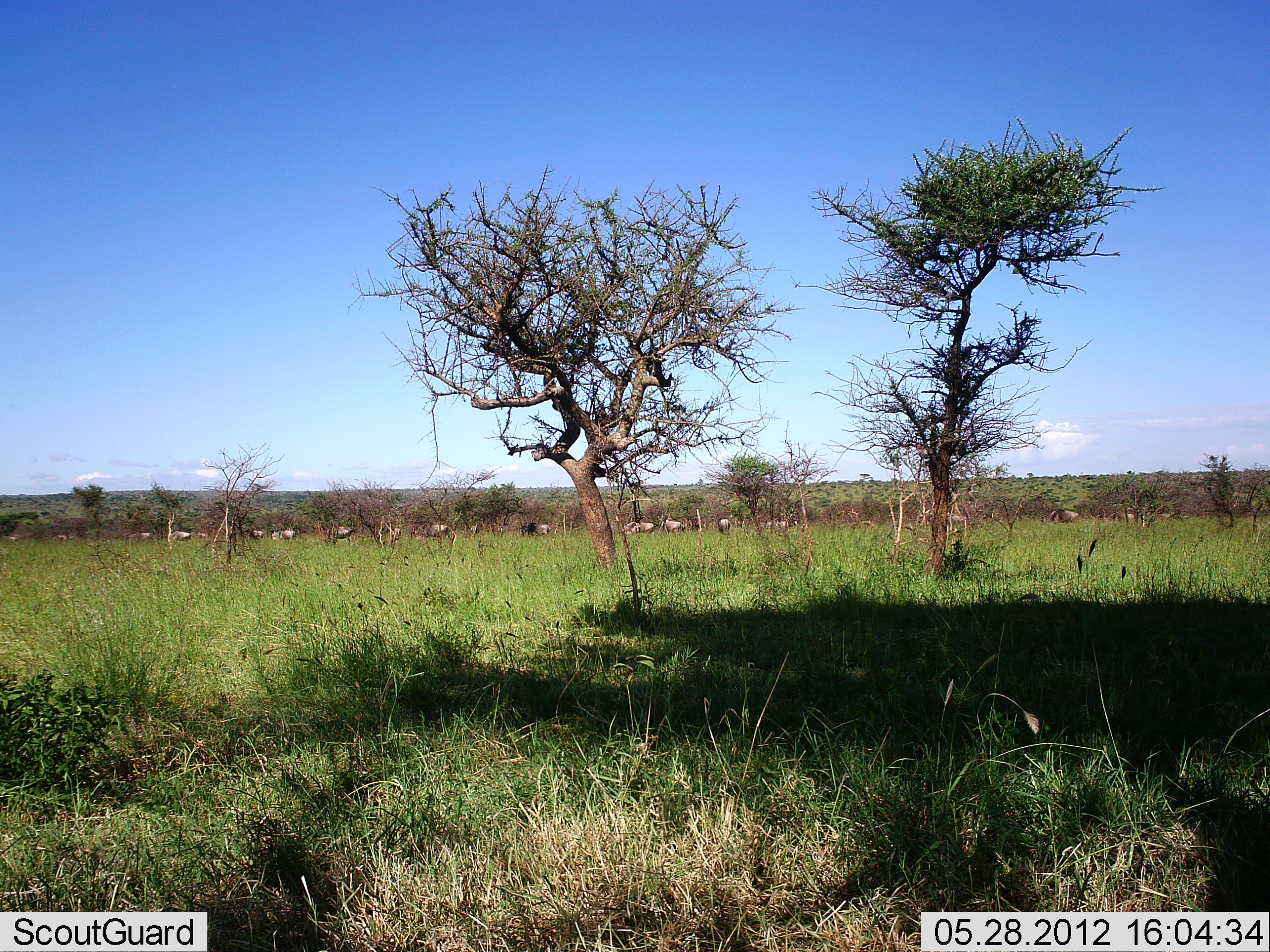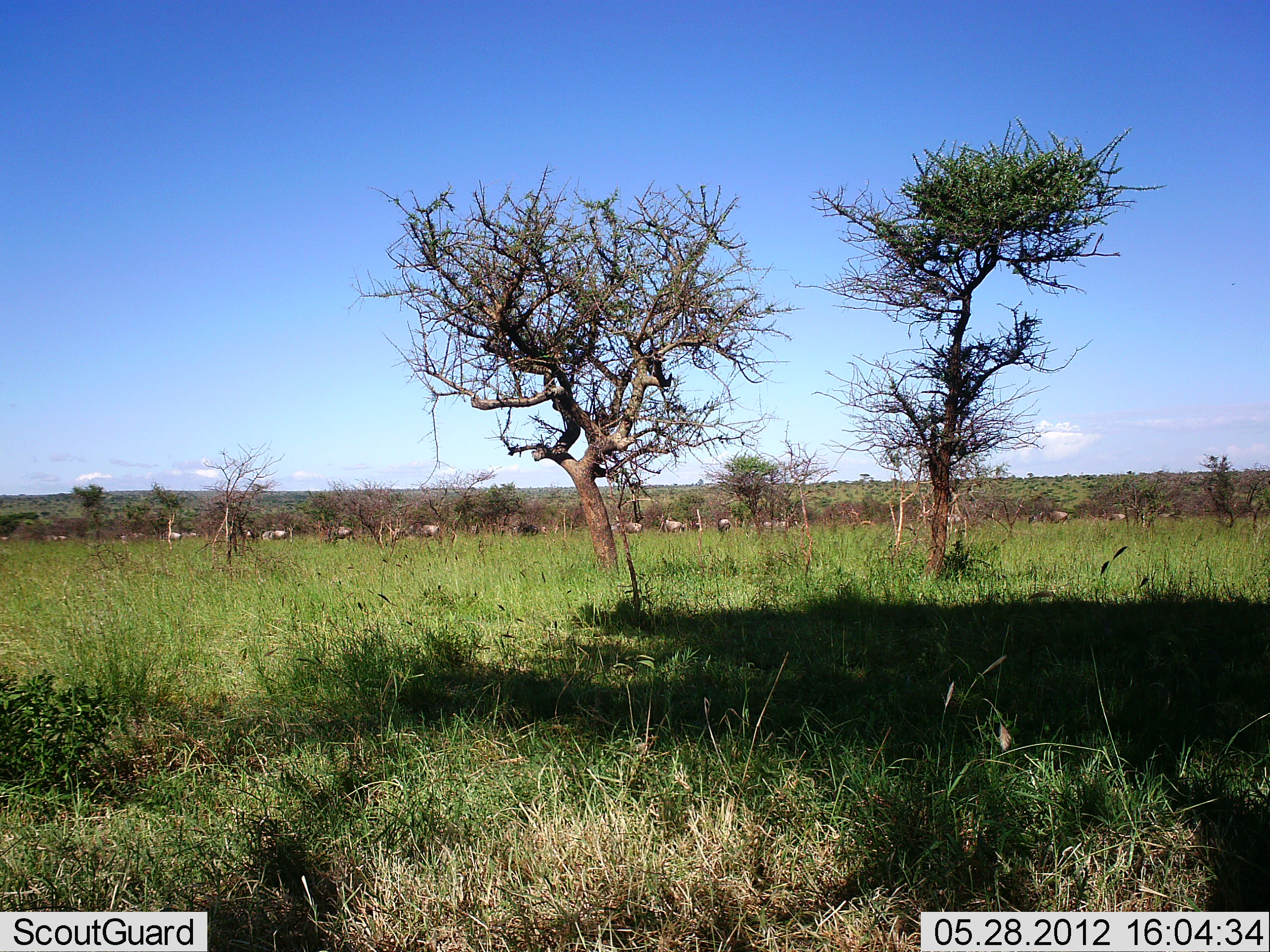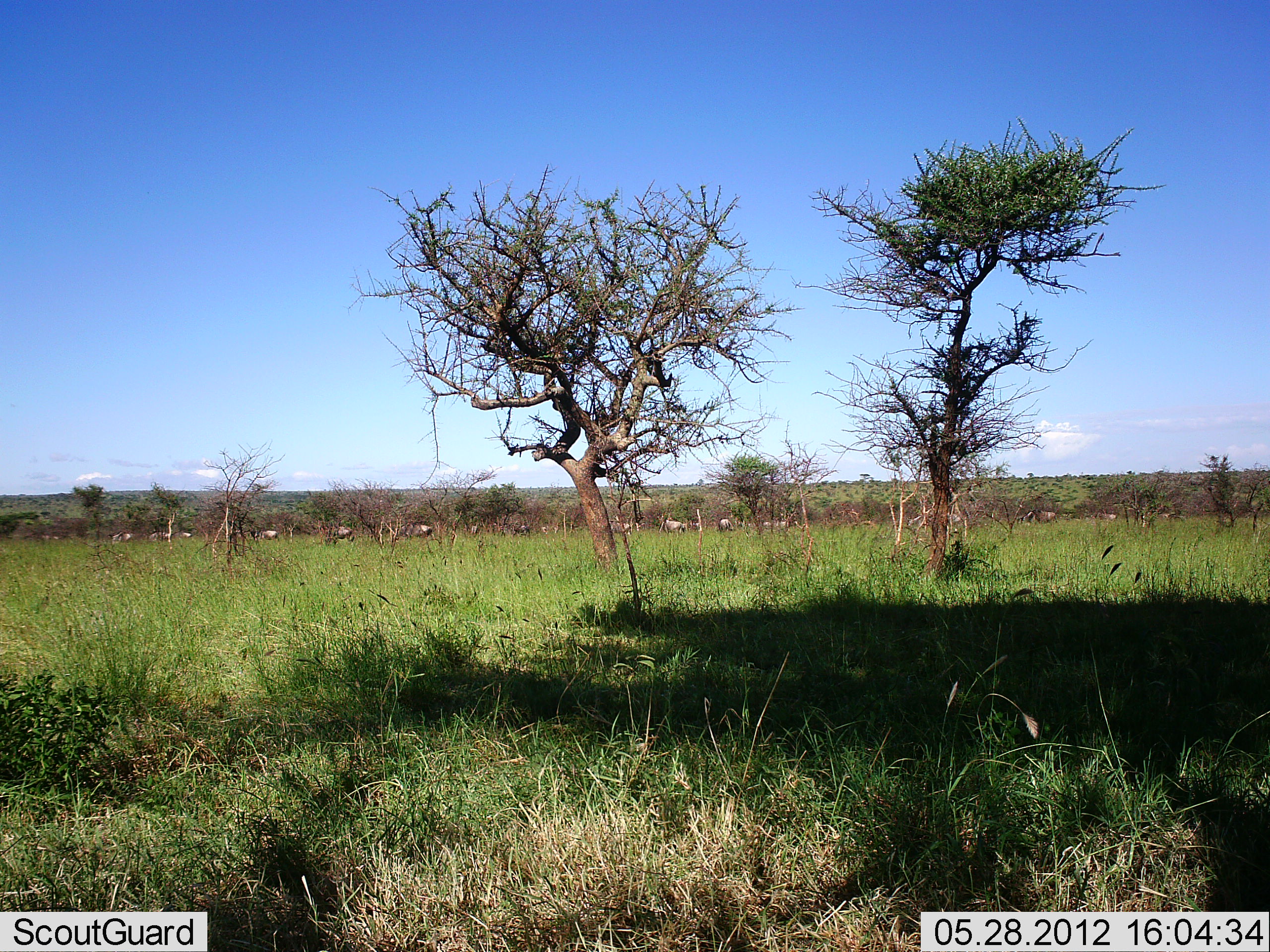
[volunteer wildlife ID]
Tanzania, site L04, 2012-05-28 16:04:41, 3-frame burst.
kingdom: Animalia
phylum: Chordata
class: Mammalia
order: Artiodactyla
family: Bovidae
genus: Connochaetes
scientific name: Connochaetes taurinus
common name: blue wildebeest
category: wildebeest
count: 11-50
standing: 0%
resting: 0%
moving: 90%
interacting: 10%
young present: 0%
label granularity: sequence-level